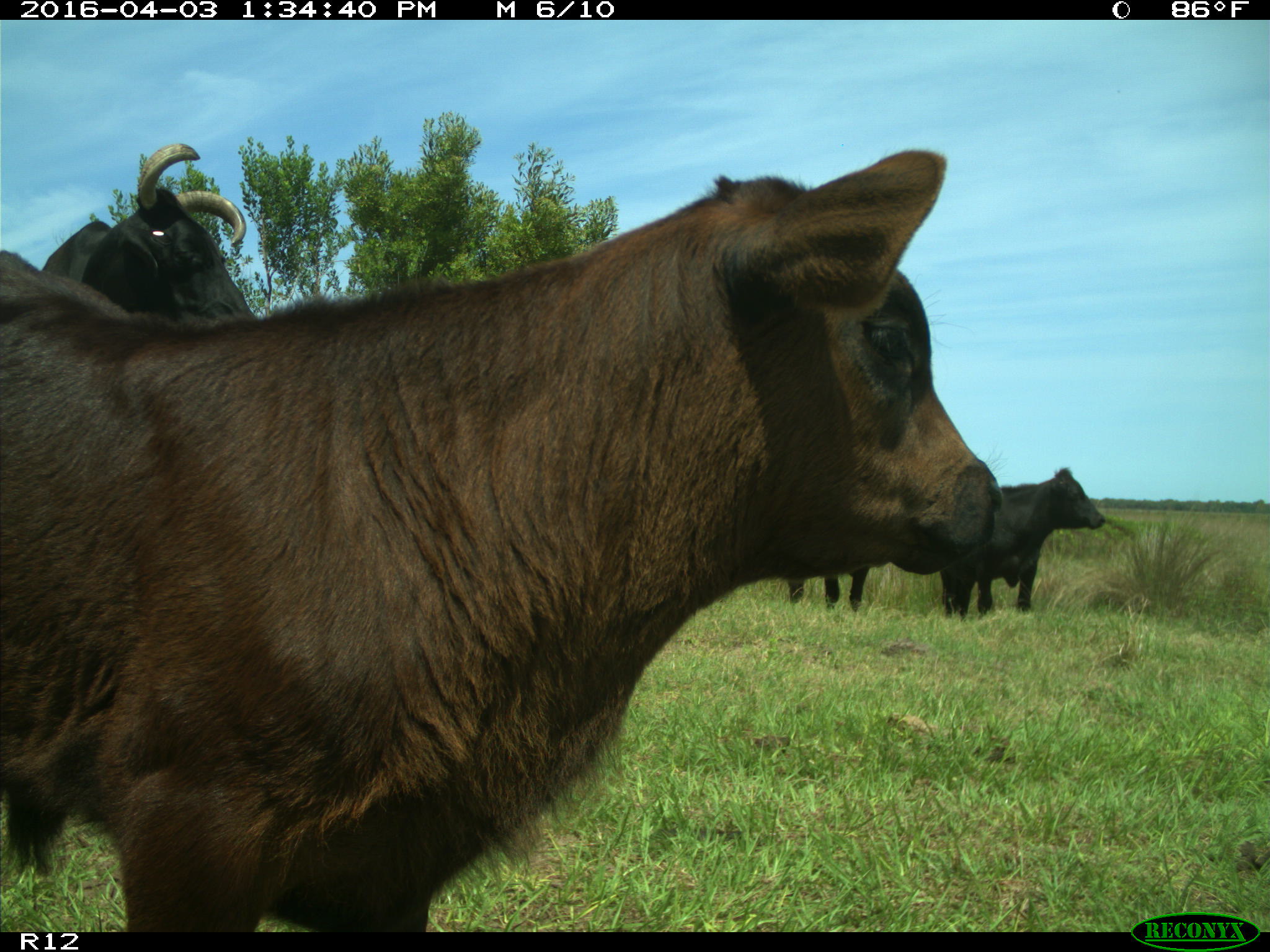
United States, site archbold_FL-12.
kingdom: Animalia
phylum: Chordata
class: Mammalia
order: Artiodactyla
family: Bovidae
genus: Bos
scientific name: Bos taurus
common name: domestic cow